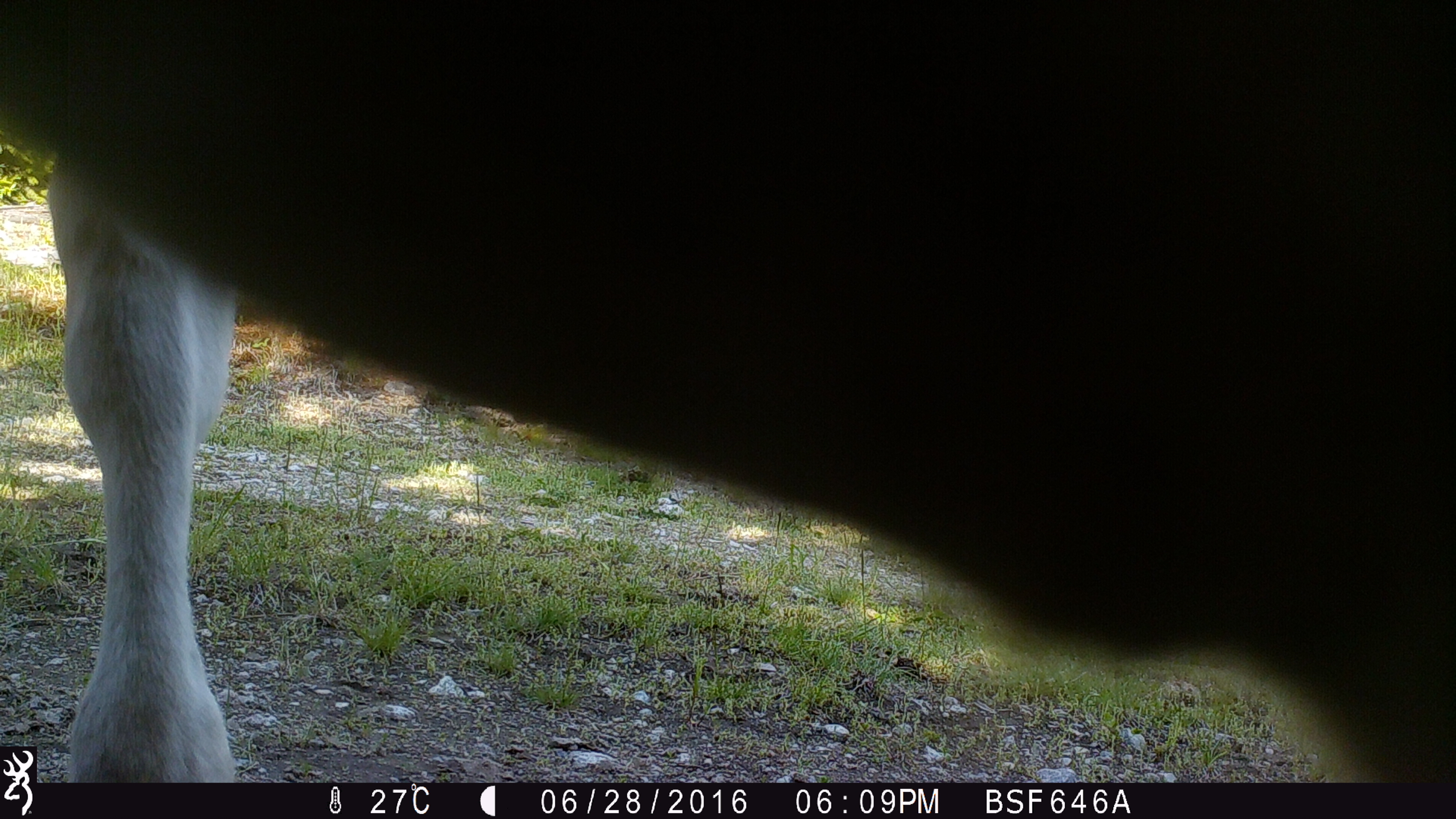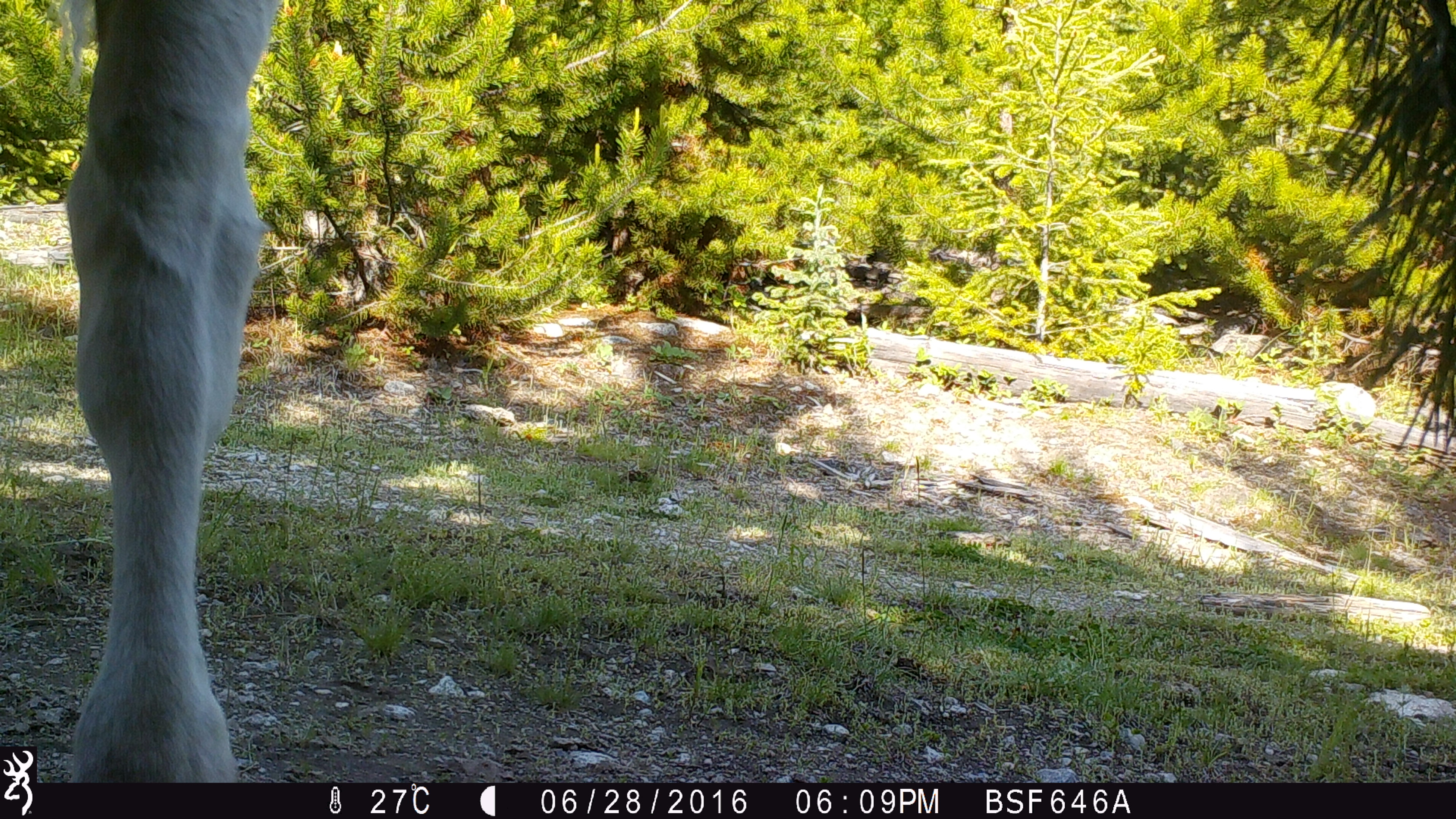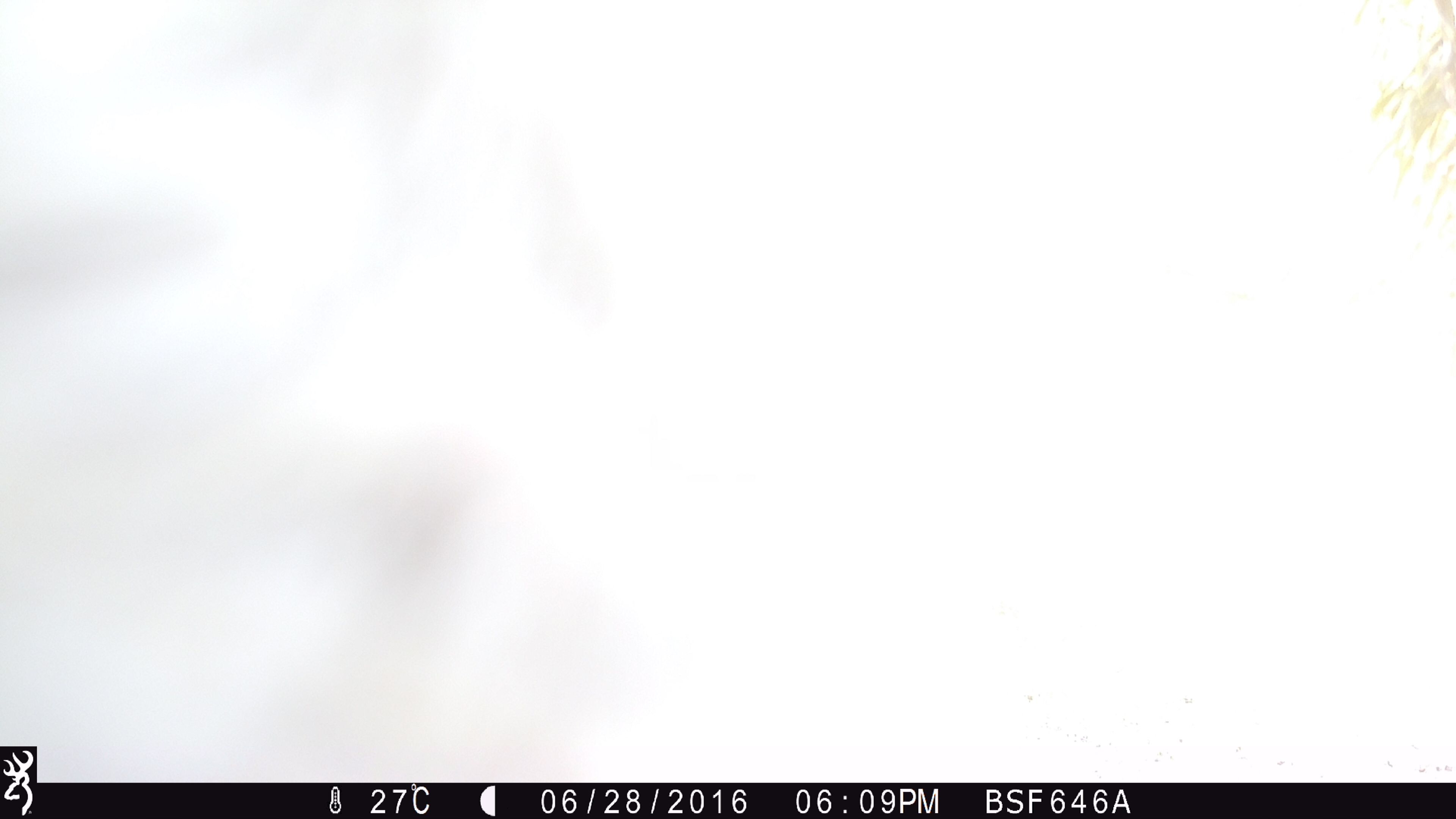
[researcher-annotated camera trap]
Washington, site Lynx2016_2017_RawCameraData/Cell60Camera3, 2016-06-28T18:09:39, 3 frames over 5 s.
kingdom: Animalia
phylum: Chordata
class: Mammalia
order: Artiodactyla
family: Bovidae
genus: Bos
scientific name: Bos taurus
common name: domestic cattle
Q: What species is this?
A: Domestic cattle (Bos taurus).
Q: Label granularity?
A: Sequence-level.